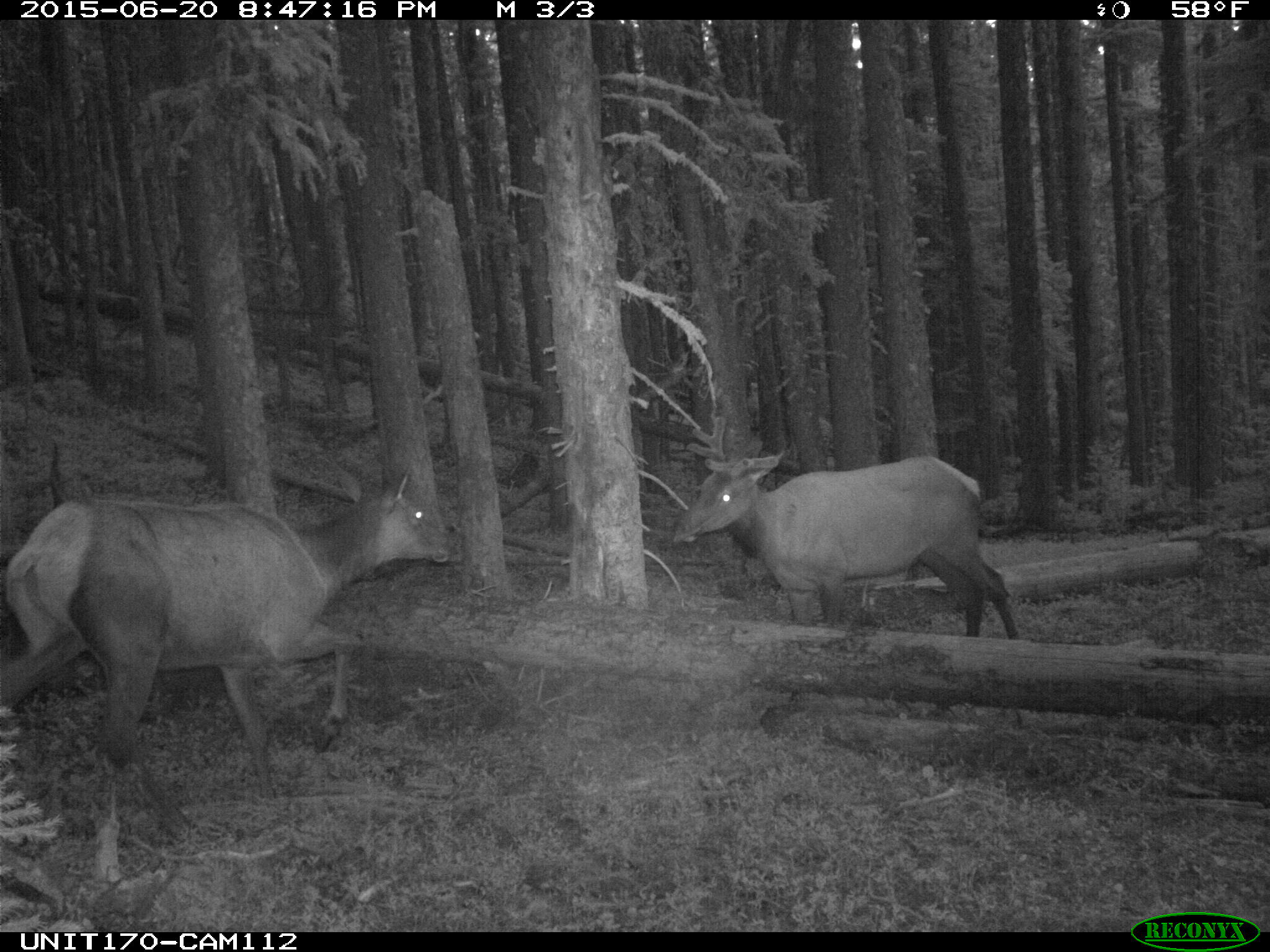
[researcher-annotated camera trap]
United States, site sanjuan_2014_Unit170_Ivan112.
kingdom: Animalia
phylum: Chordata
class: Mammalia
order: Artiodactyla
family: Cervidae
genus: Cervus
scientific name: Cervus elaphus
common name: red deer